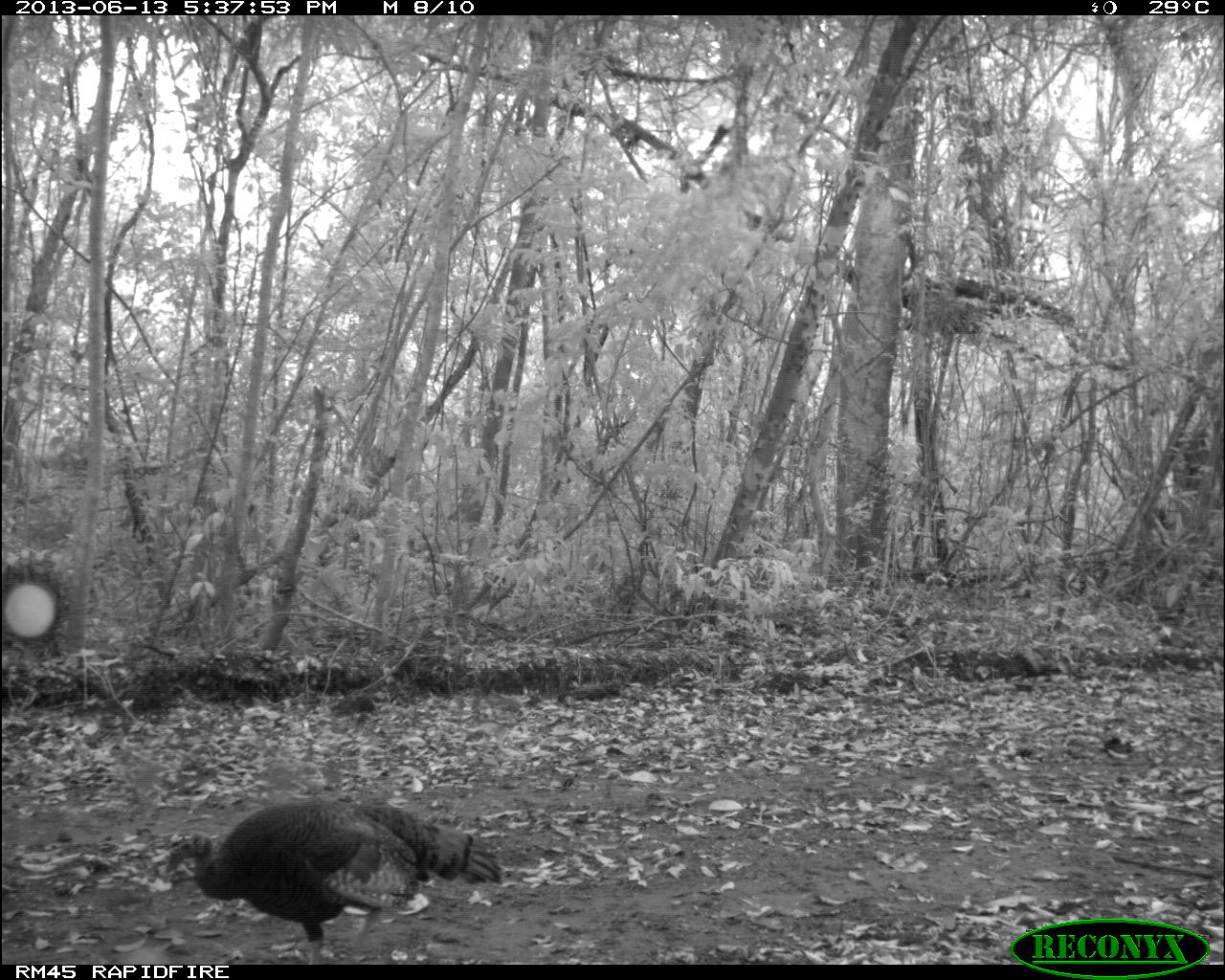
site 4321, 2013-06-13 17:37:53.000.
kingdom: Animalia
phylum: Chordata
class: Aves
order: Galliformes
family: Phasianidae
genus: Meleagris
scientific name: Meleagris ocellata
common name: ocellated turkey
Meleagris ocellata (ocellated turkey), count 2.